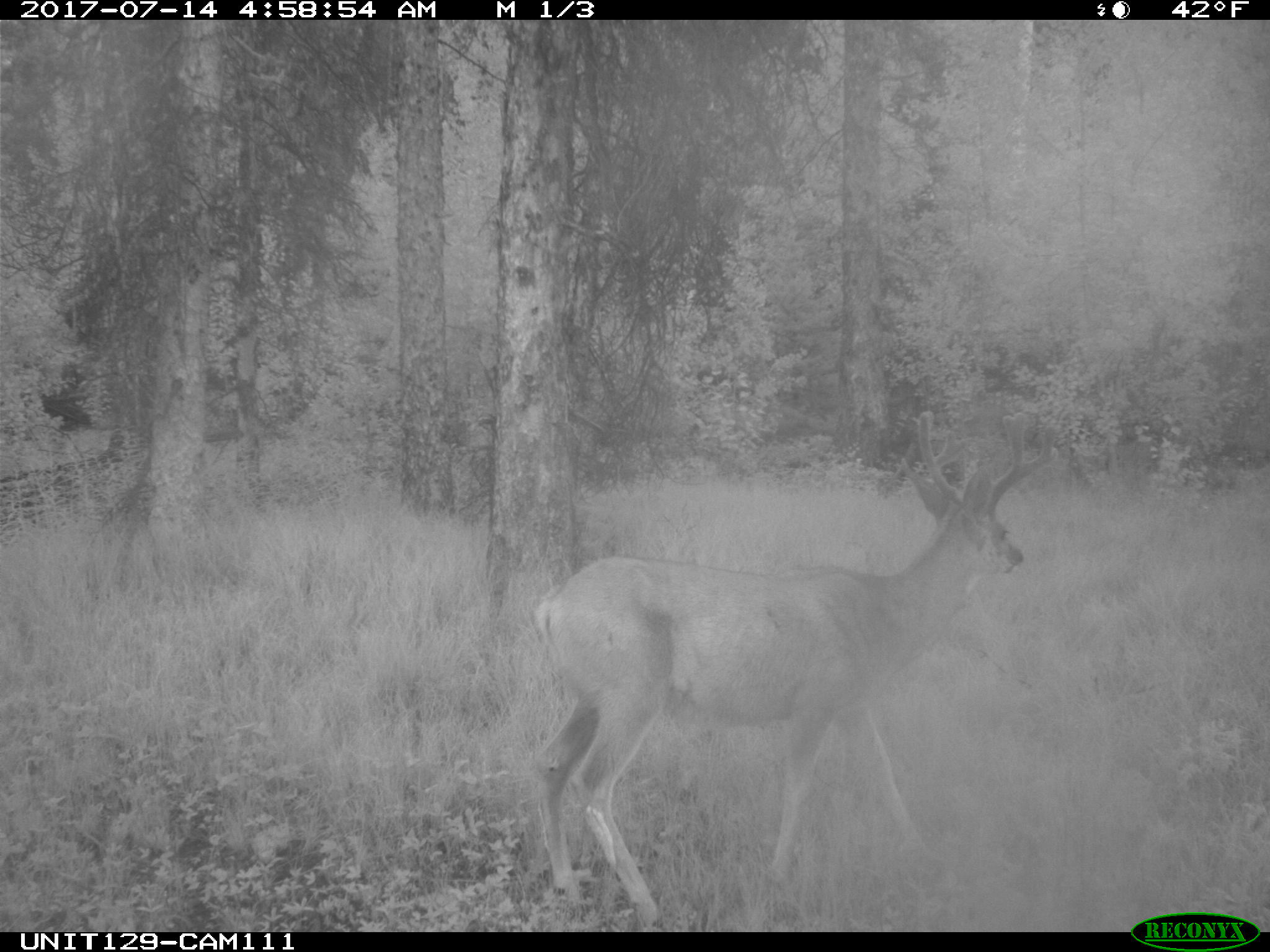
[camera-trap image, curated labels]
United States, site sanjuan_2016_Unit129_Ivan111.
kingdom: Animalia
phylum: Chordata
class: Mammalia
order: Artiodactyla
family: Cervidae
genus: Odocoileus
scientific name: Odocoileus hemionus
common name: mule deer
Odocoileus hemionus (mule deer).